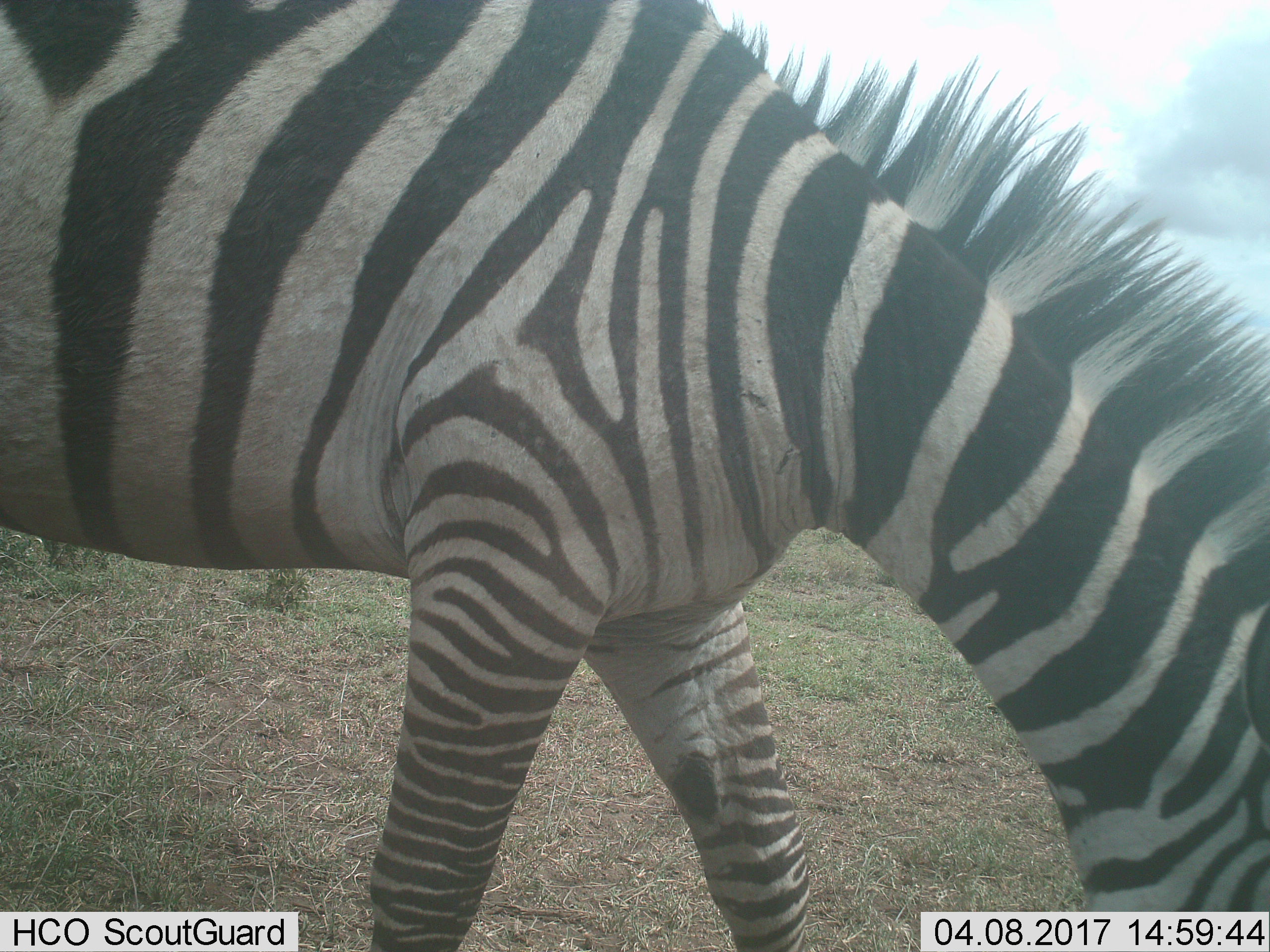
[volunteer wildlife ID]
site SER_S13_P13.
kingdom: Animalia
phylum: Chordata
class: Mammalia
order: Perissodactyla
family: Equidae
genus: Equus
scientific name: Equus quagga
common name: plains zebra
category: zebraplains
Zebraplains (plains zebra) (Equus quagga), count 1. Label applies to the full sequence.